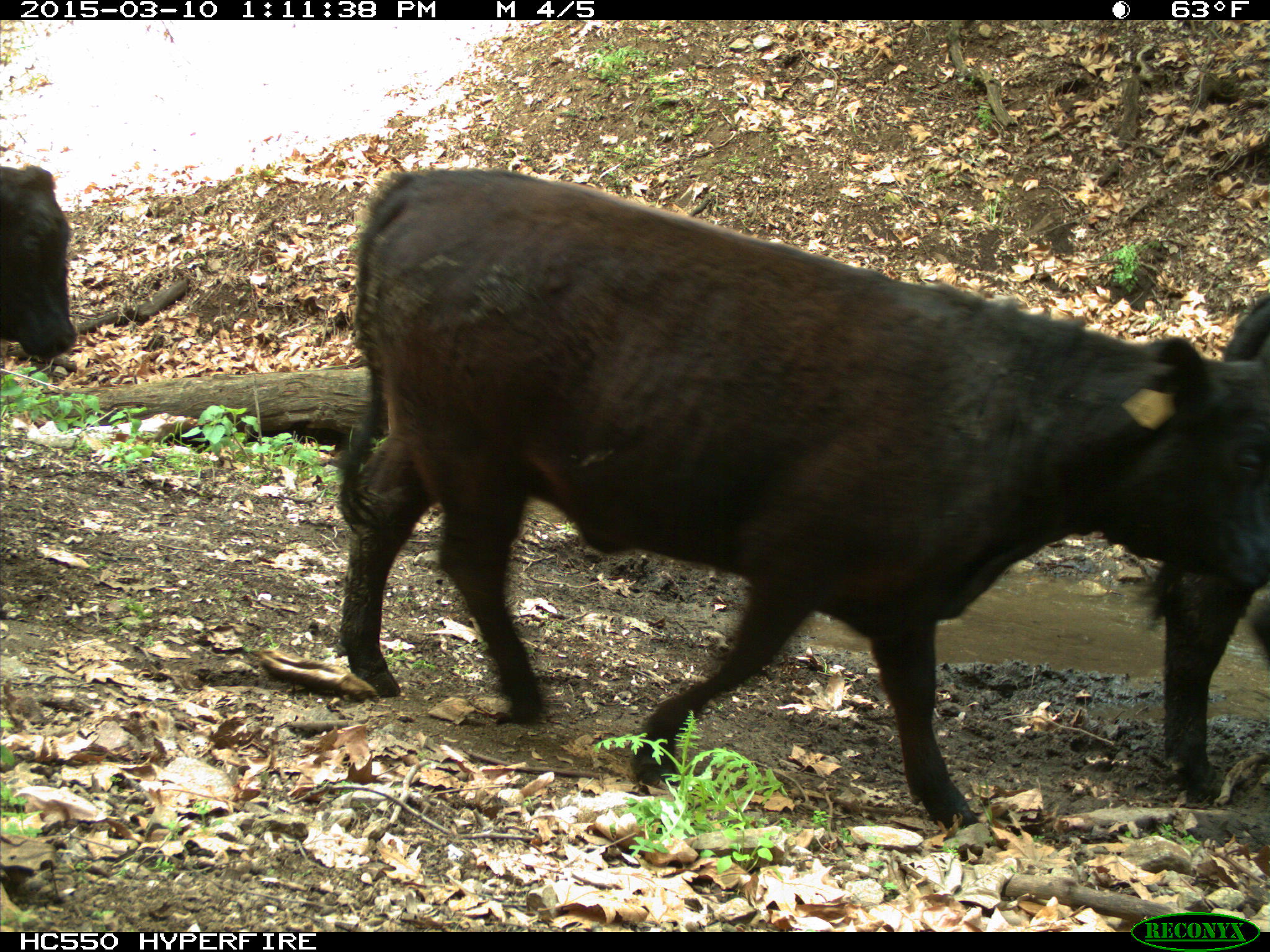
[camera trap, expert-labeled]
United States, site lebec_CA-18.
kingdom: Animalia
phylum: Chordata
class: Mammalia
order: Artiodactyla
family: Bovidae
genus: Bos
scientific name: Bos taurus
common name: domestic cow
Bos taurus (domestic cow).